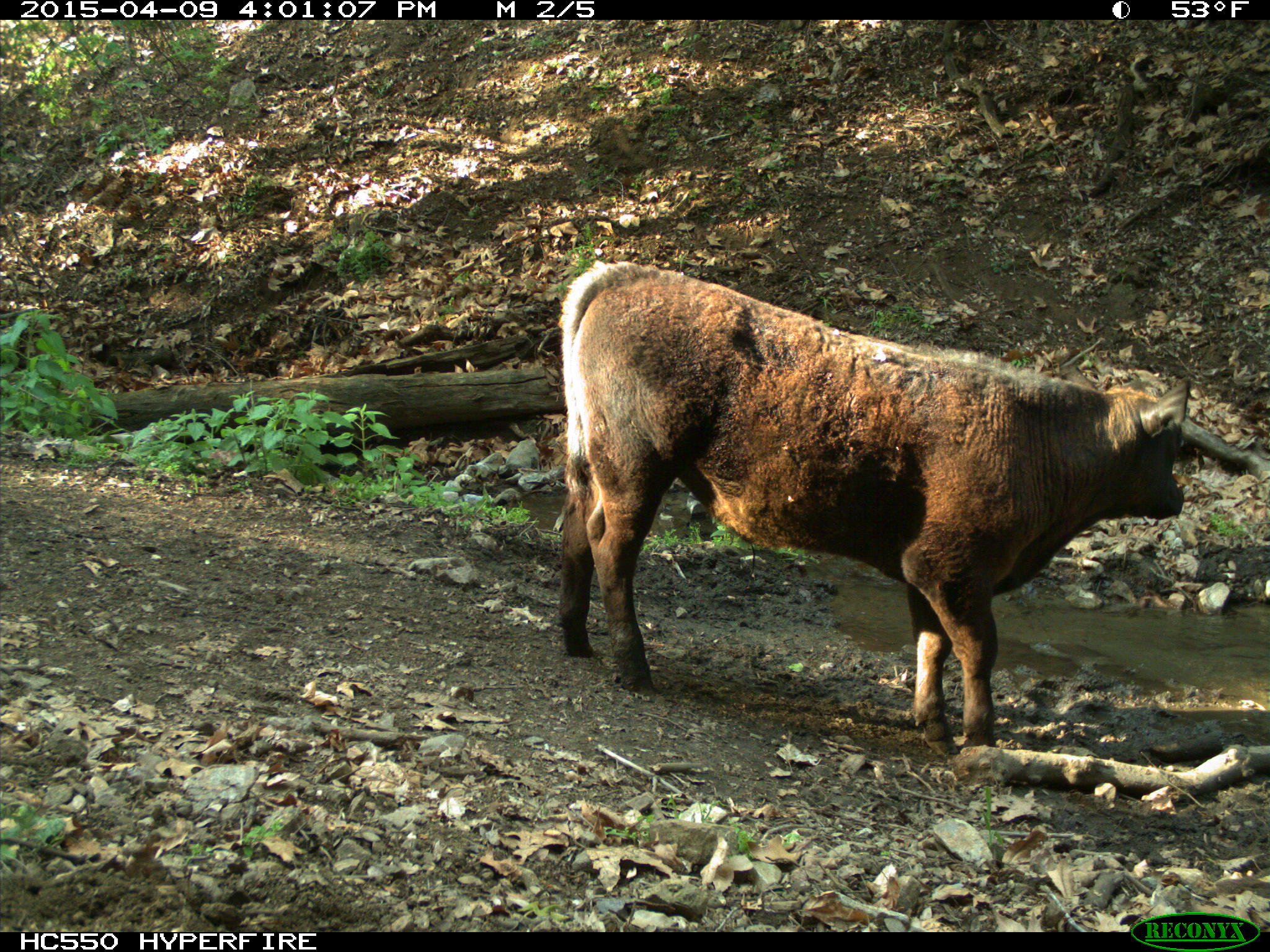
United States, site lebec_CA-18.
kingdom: Animalia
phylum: Chordata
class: Mammalia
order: Artiodactyla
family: Bovidae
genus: Bos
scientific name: Bos taurus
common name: domestic cow